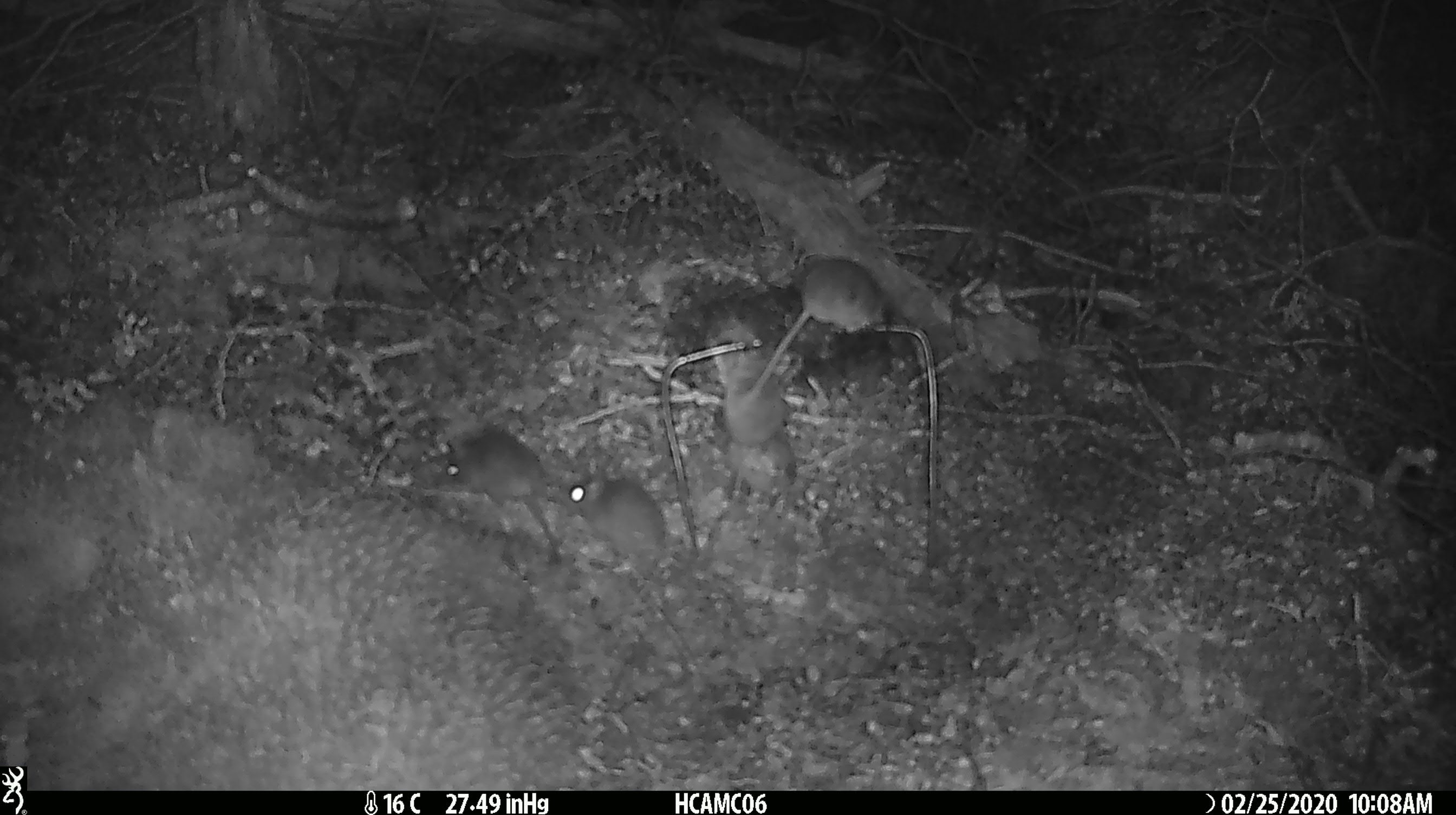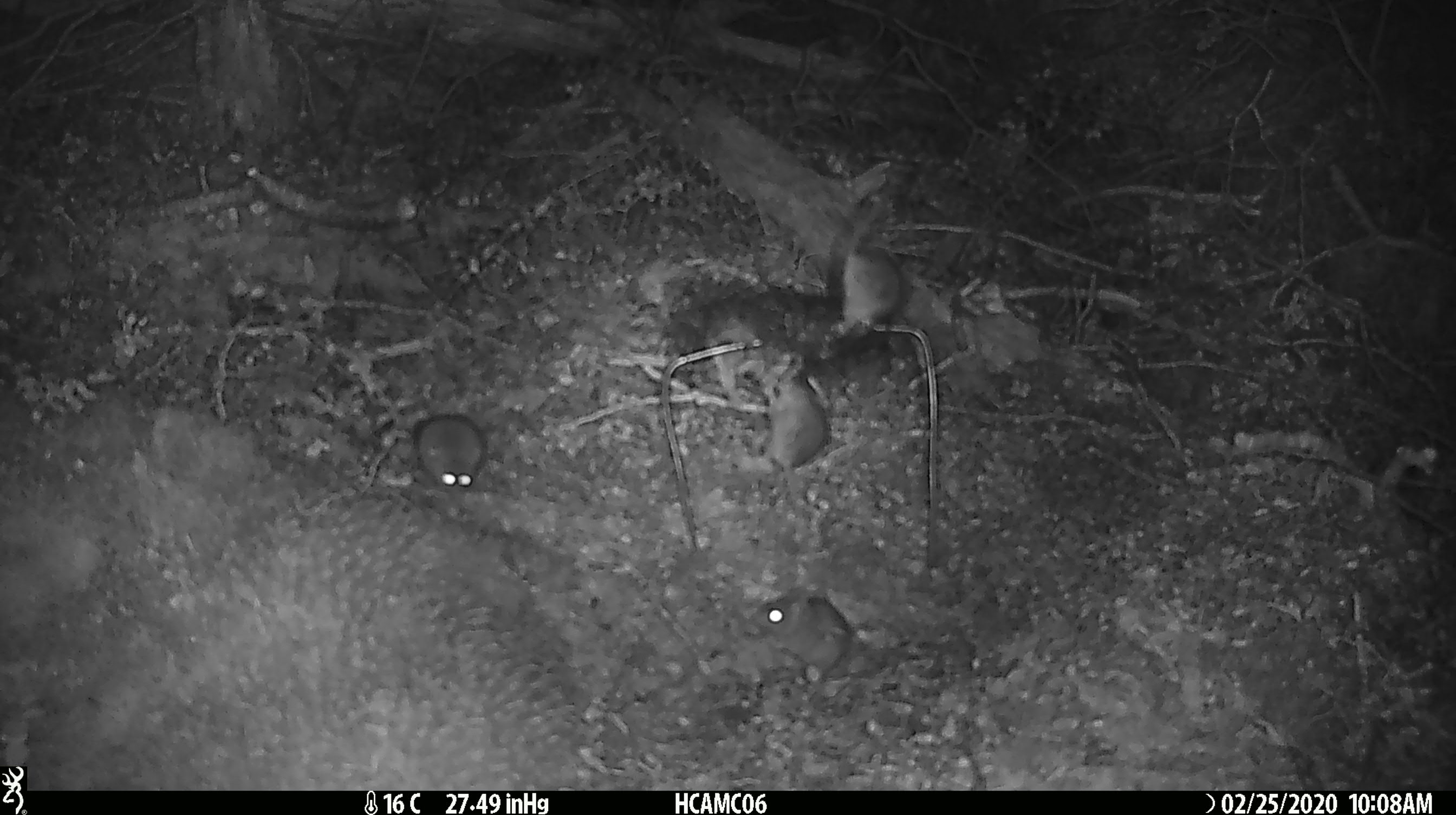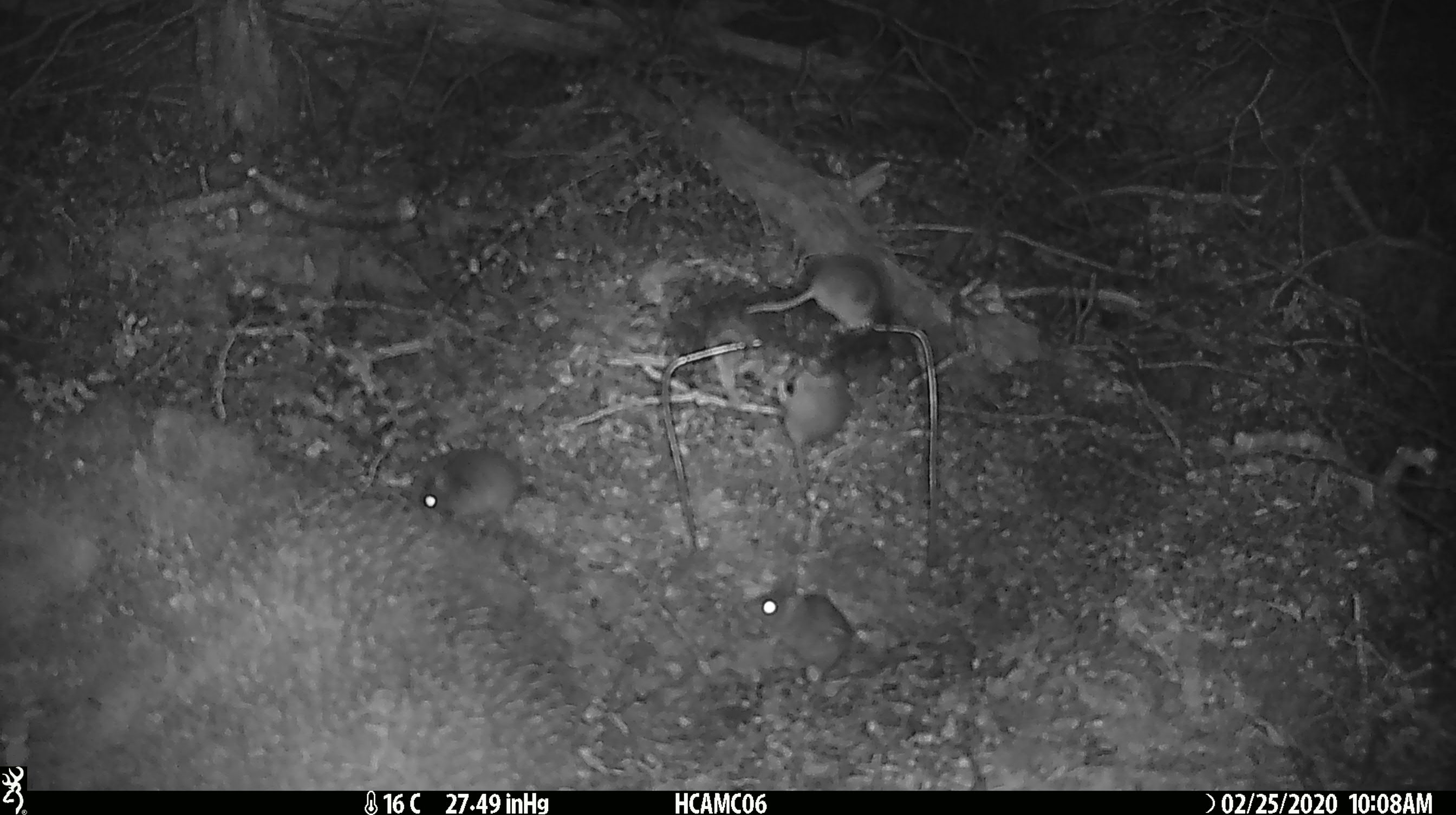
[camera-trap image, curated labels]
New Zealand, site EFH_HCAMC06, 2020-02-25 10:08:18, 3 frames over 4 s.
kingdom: Animalia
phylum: Chordata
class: Mammalia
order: Rodentia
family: Muridae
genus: Mus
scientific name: Mus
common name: mouse